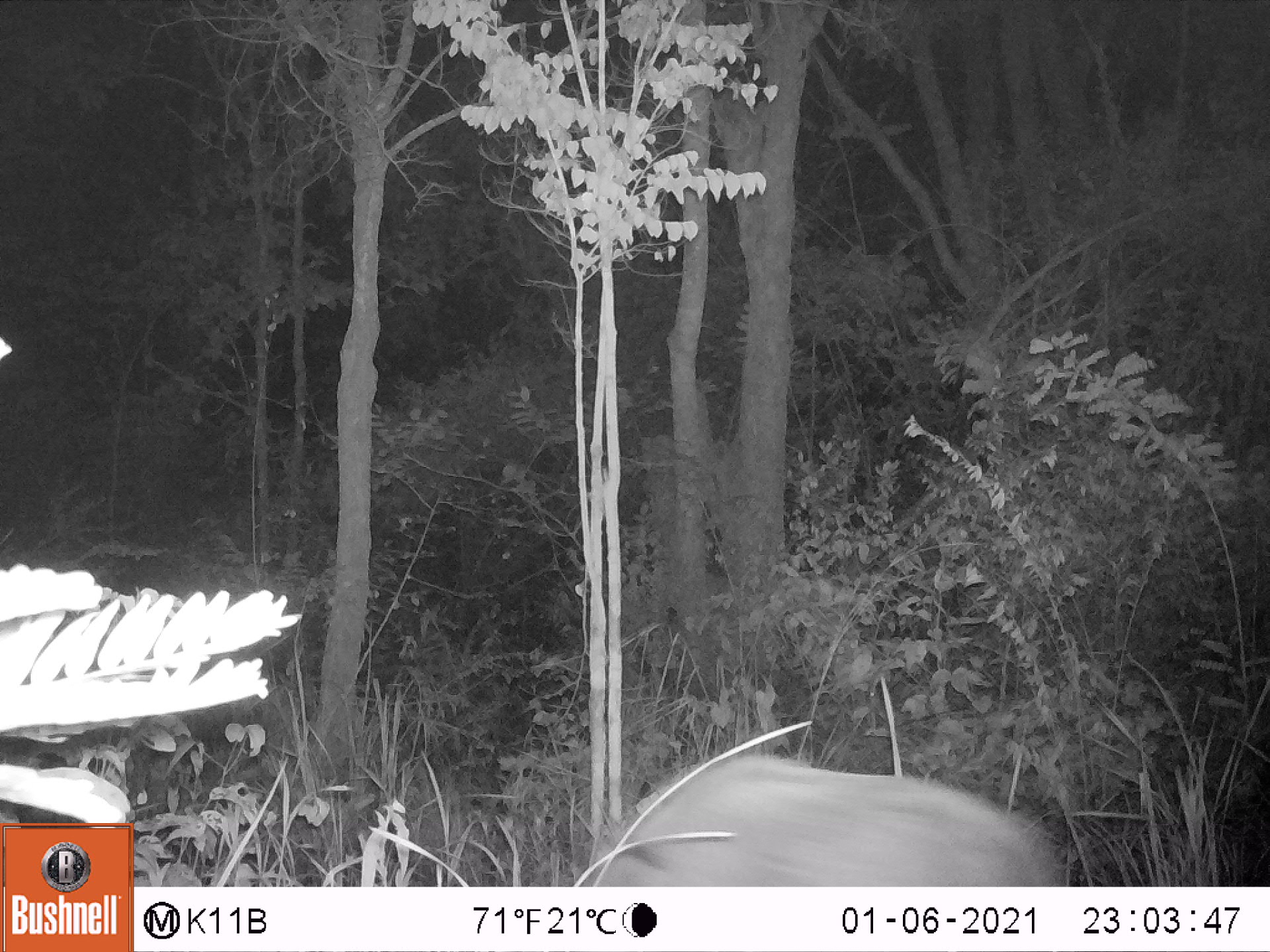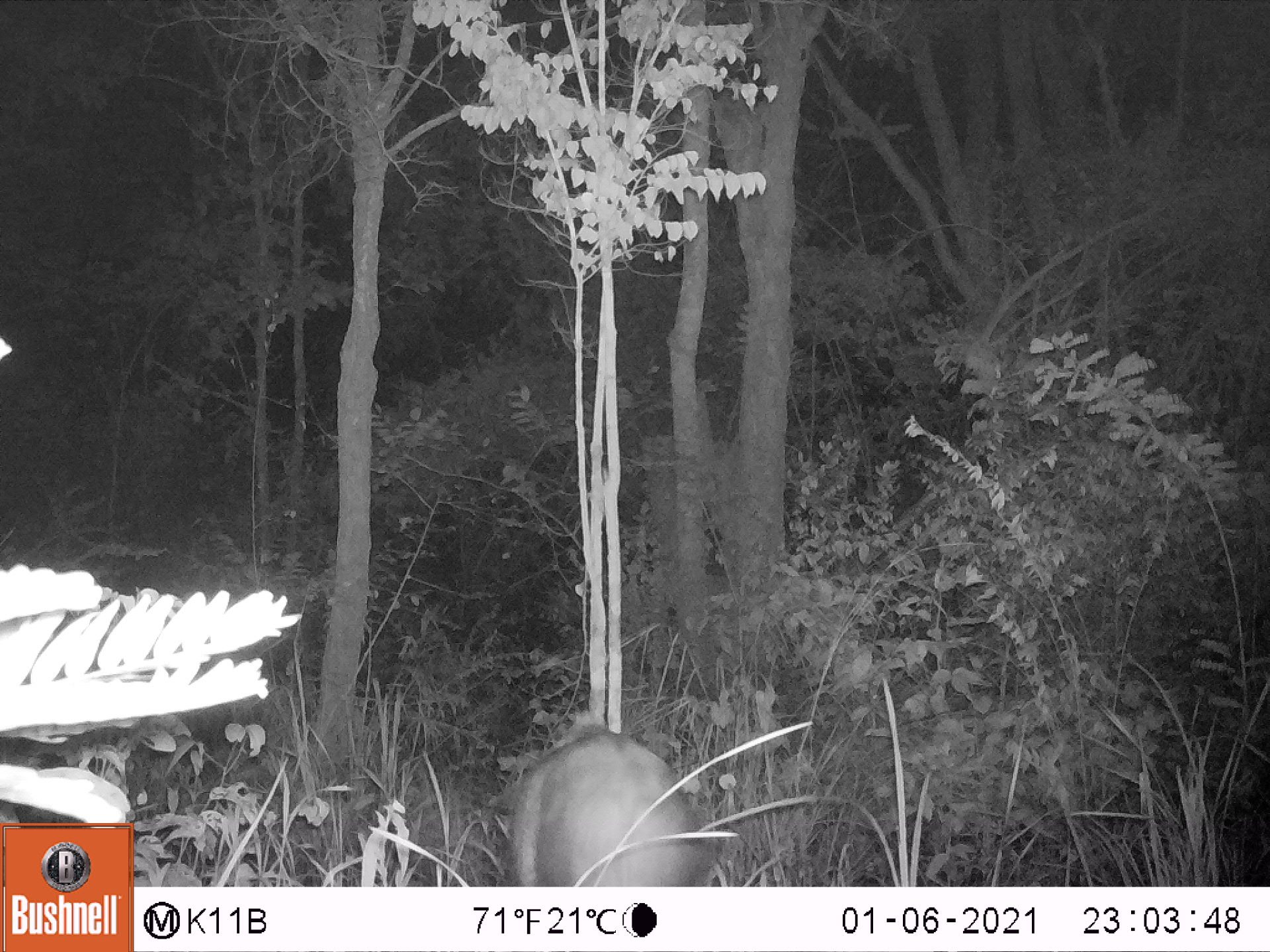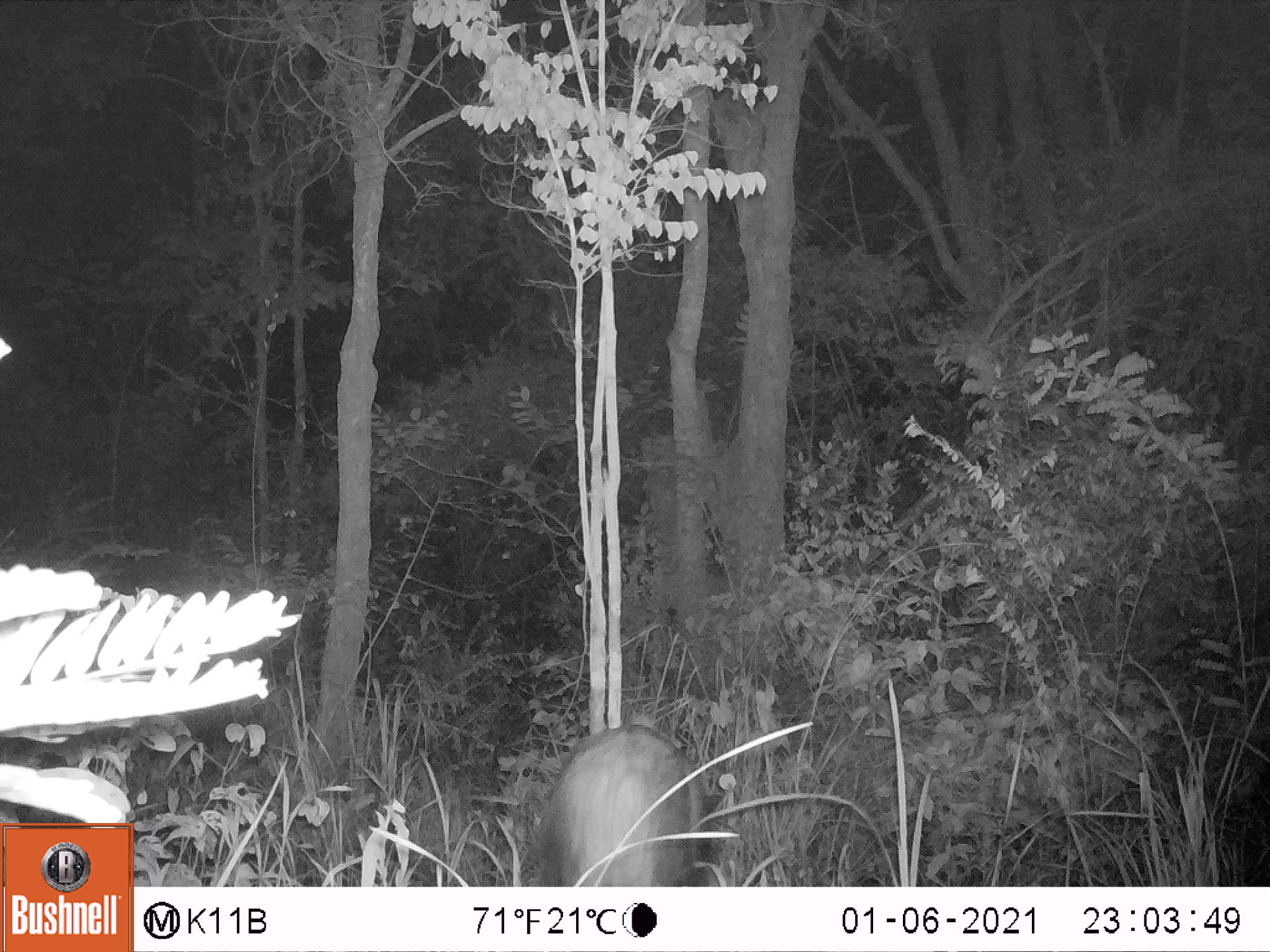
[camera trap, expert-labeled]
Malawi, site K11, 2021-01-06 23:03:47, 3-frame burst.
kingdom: Animalia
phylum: Chordata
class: Mammalia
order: Artiodactyla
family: Suidae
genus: Potamochoerus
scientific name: Potamochoerus larvatus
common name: bushpig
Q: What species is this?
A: Bushpig (Potamochoerus larvatus).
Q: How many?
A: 1.